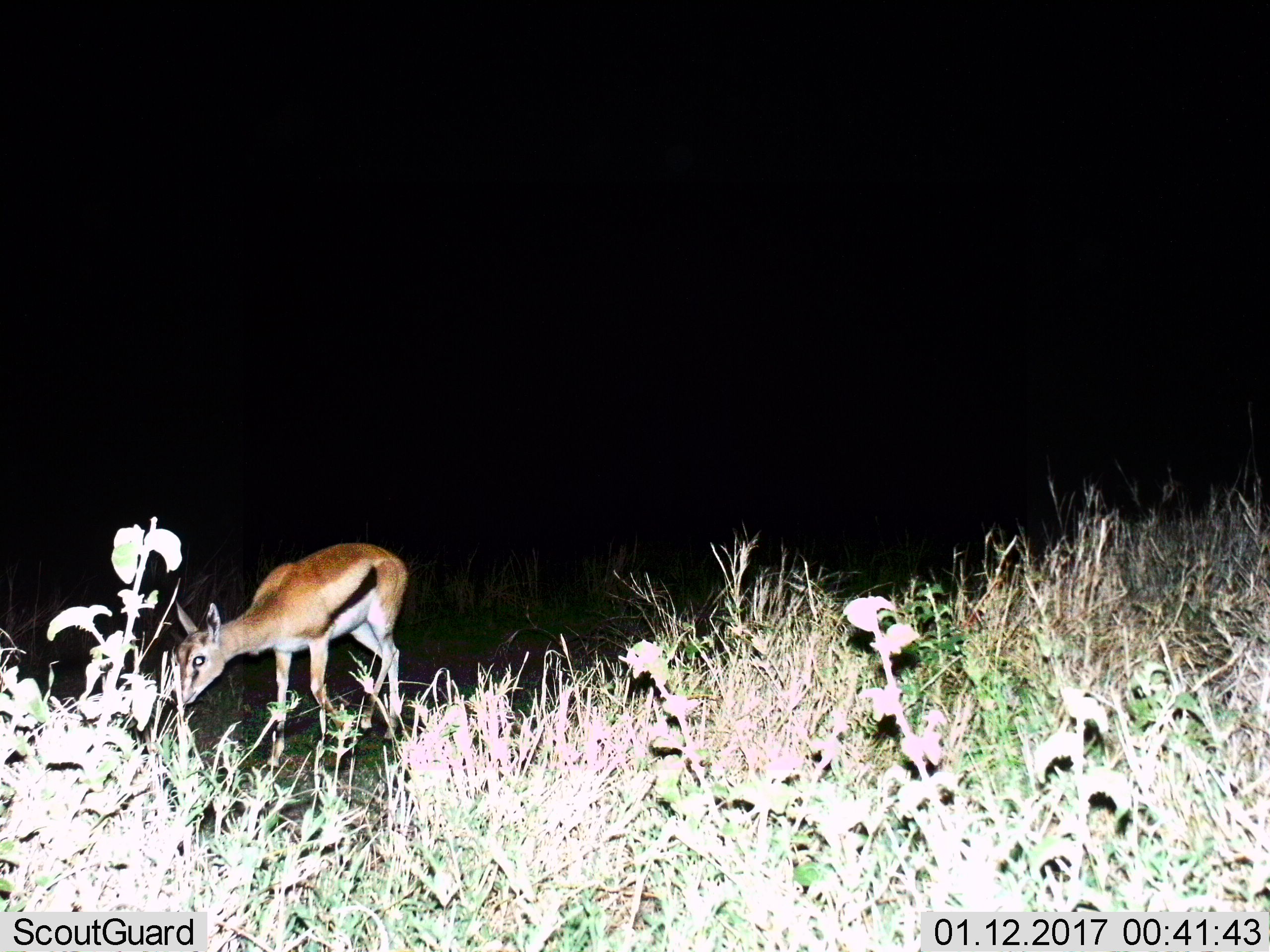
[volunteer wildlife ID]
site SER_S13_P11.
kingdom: Animalia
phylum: Chordata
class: Mammalia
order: Artiodactyla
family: Bovidae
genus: Eudorcas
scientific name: Eudorcas thomsonii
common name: thomson's gazelle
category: gazellethomsons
Gazellethomsons (thomson's gazelle) (Eudorcas thomsonii), count 1. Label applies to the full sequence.